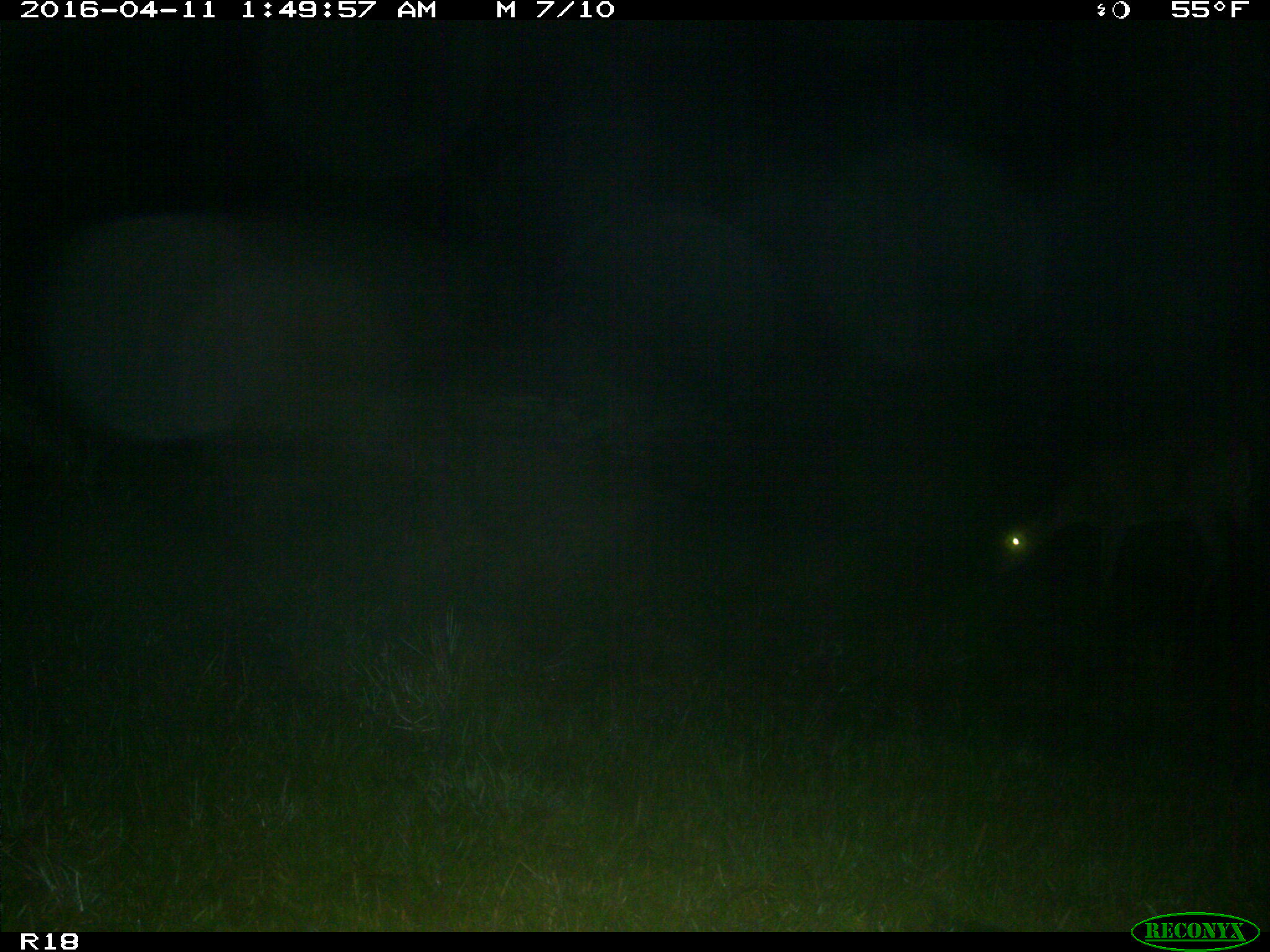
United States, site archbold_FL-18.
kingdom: Animalia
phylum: Chordata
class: Mammalia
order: Artiodactyla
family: Cervidae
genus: Odocoileus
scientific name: Odocoileus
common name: deer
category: unidentified deer